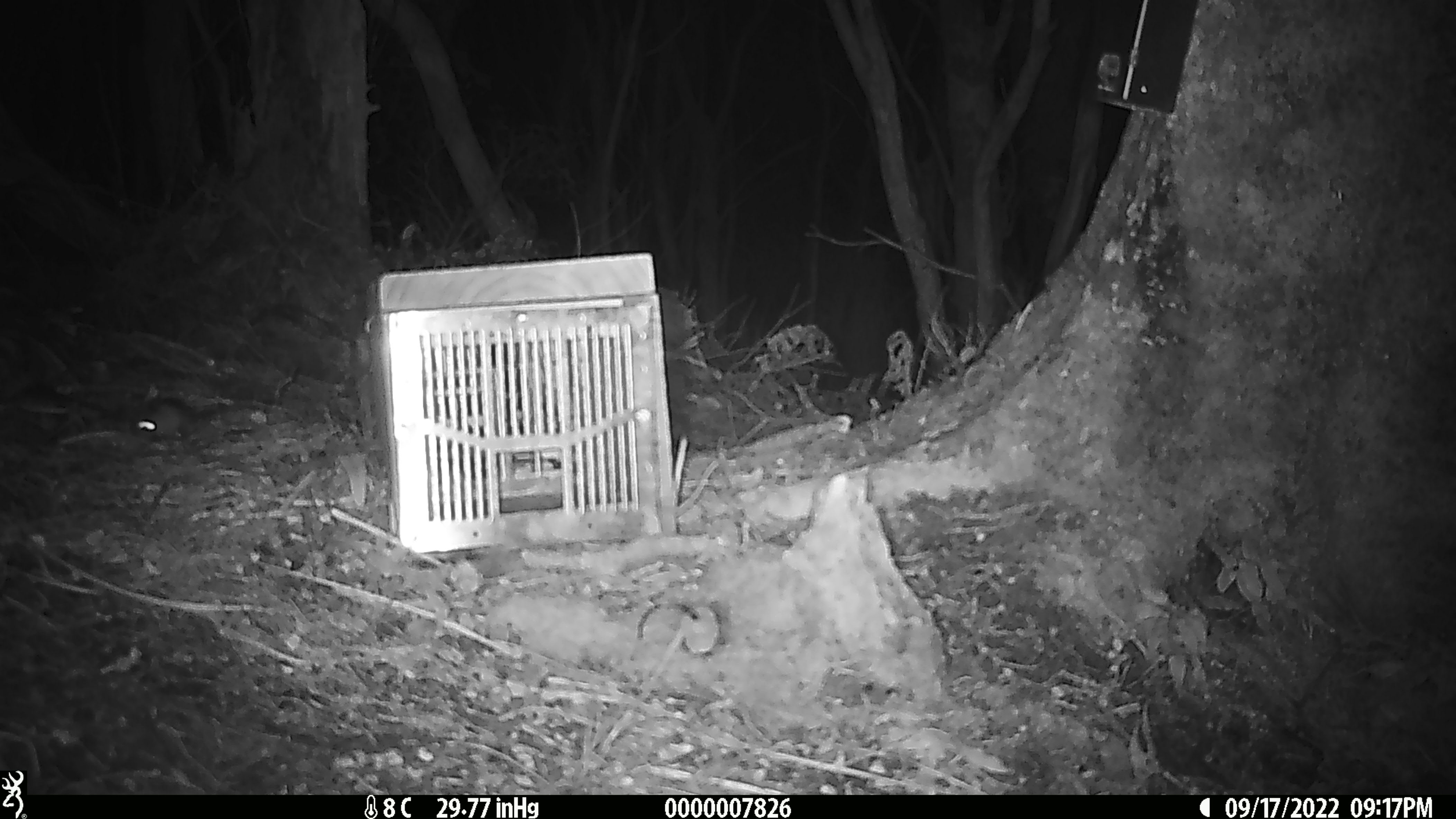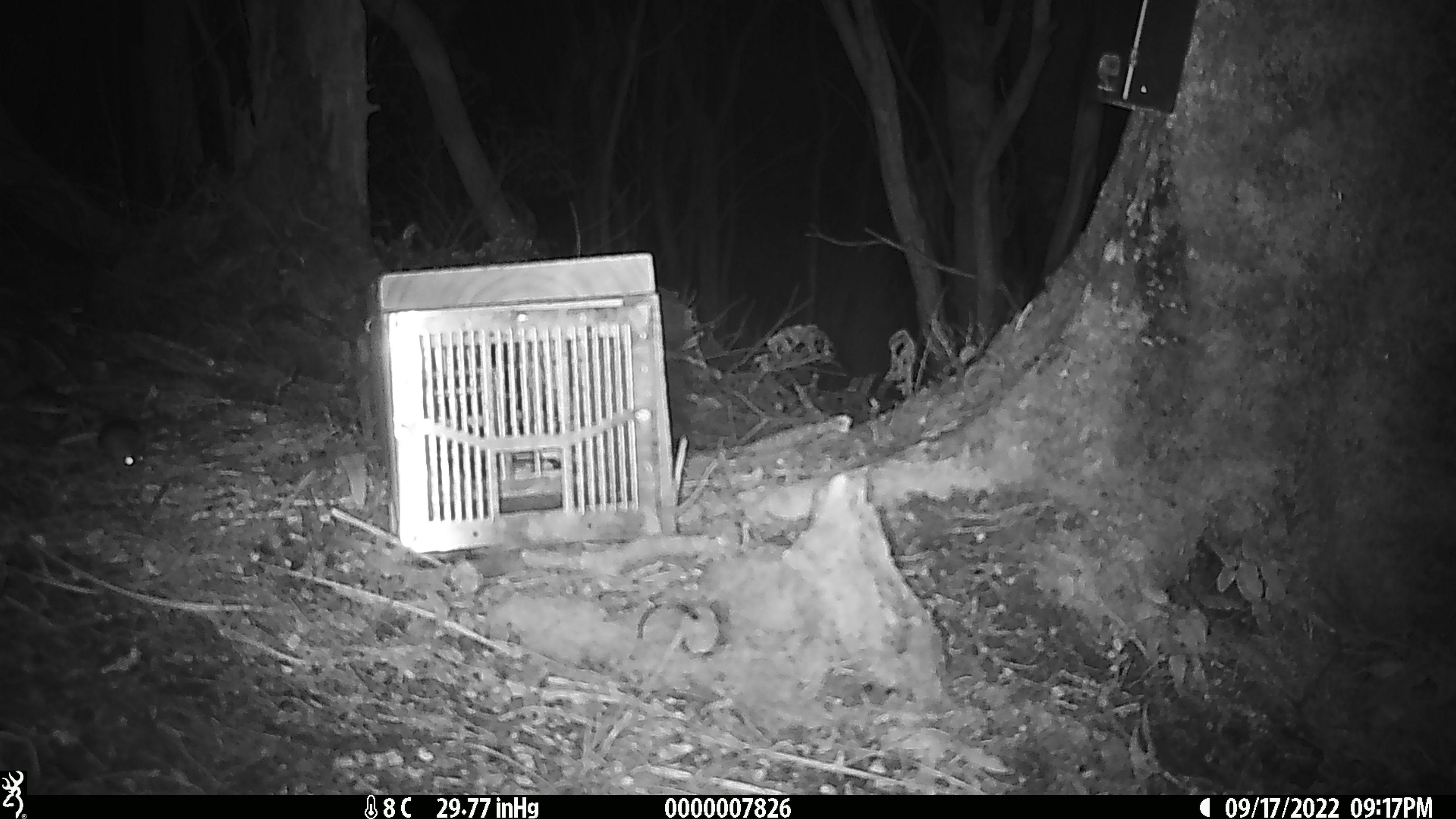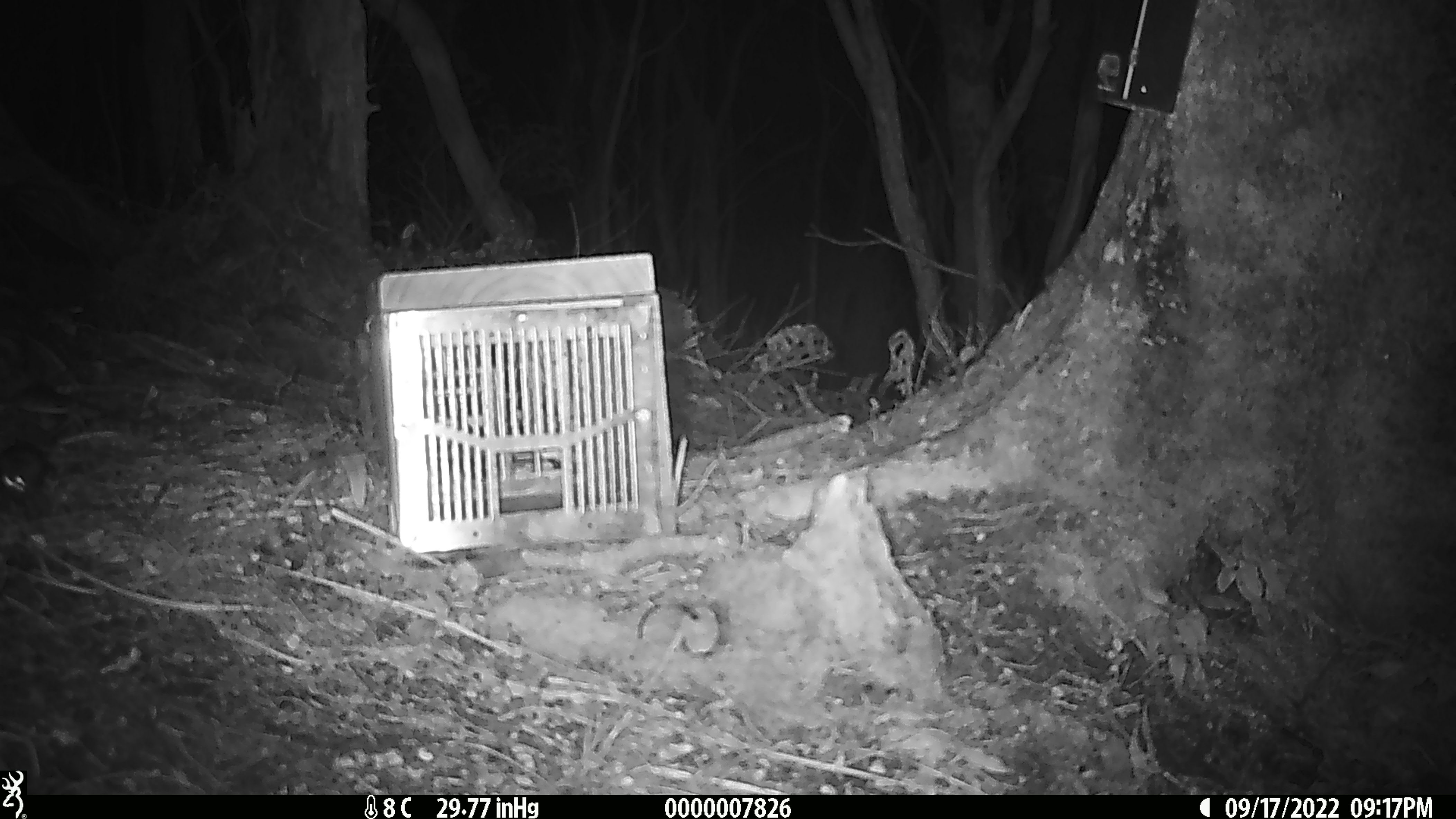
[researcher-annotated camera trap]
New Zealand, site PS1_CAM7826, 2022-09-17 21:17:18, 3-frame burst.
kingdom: Animalia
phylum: Chordata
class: Mammalia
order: Rodentia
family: Muridae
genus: Mus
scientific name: Mus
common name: mouse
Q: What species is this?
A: Mouse (Mus).